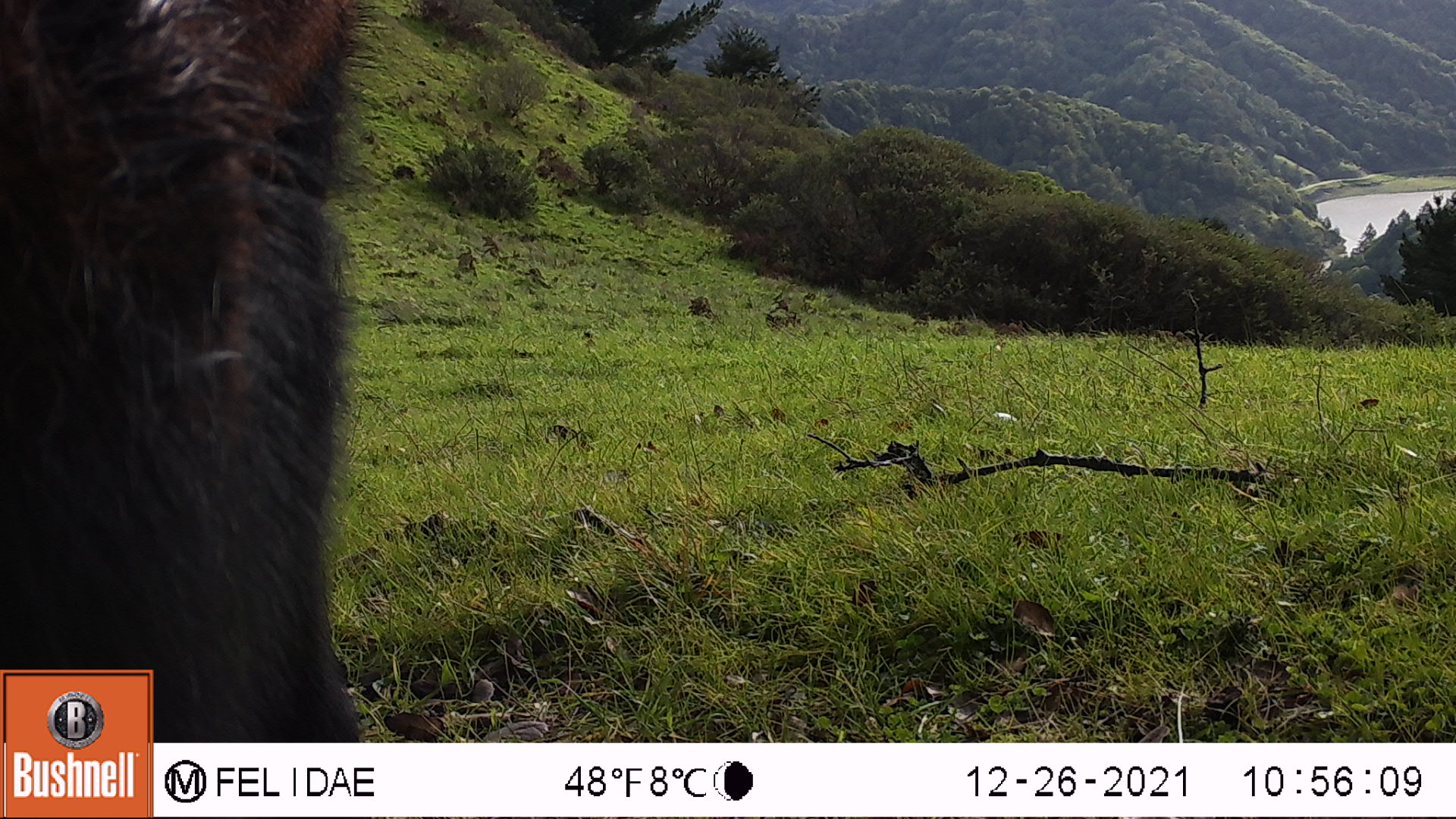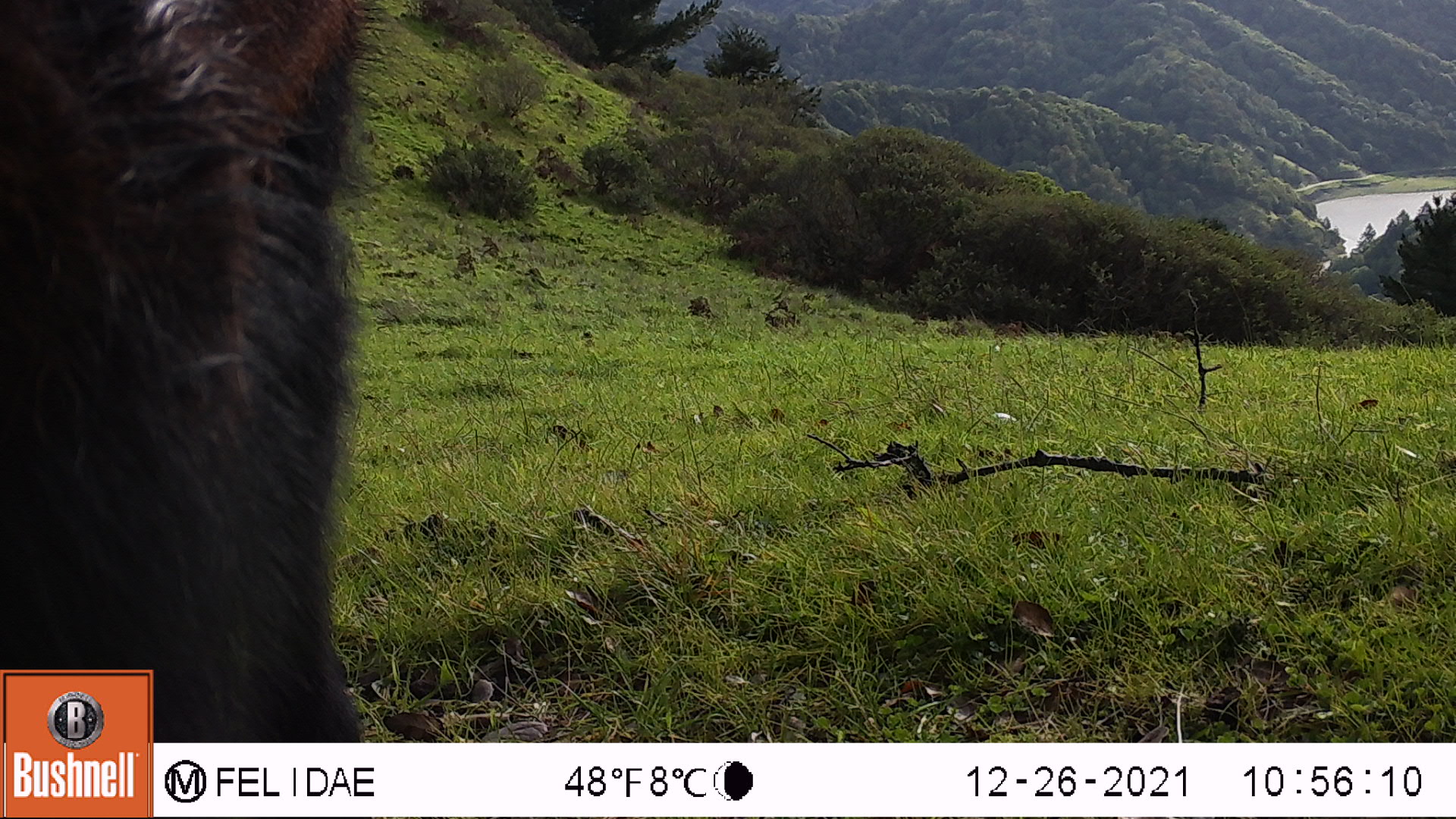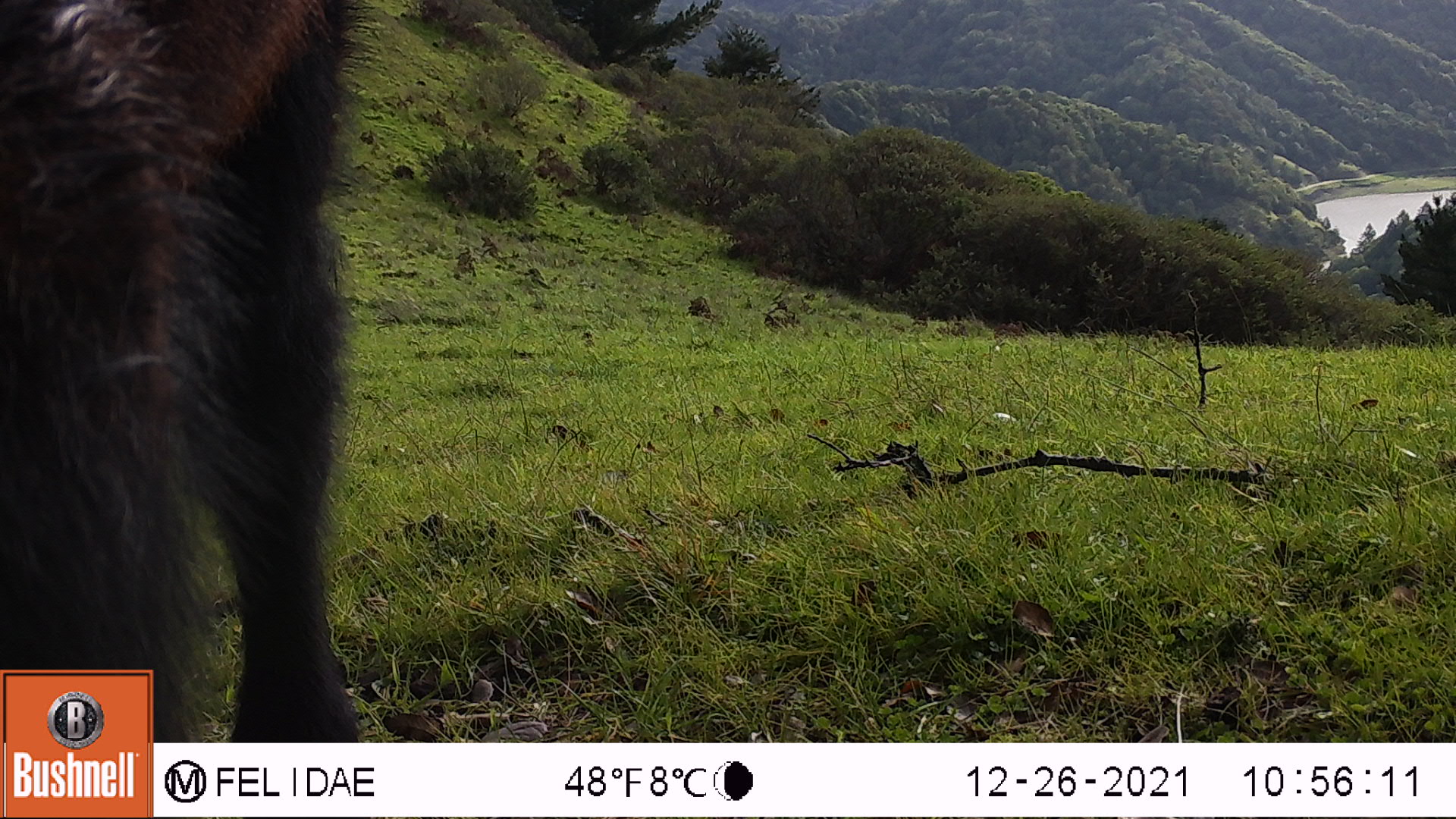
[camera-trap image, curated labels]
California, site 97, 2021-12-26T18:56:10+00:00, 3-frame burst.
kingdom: Animalia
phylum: Chordata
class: Mammalia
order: Artiodactyla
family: Bovidae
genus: Bos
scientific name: Bos taurus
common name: domestic cattle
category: cattle